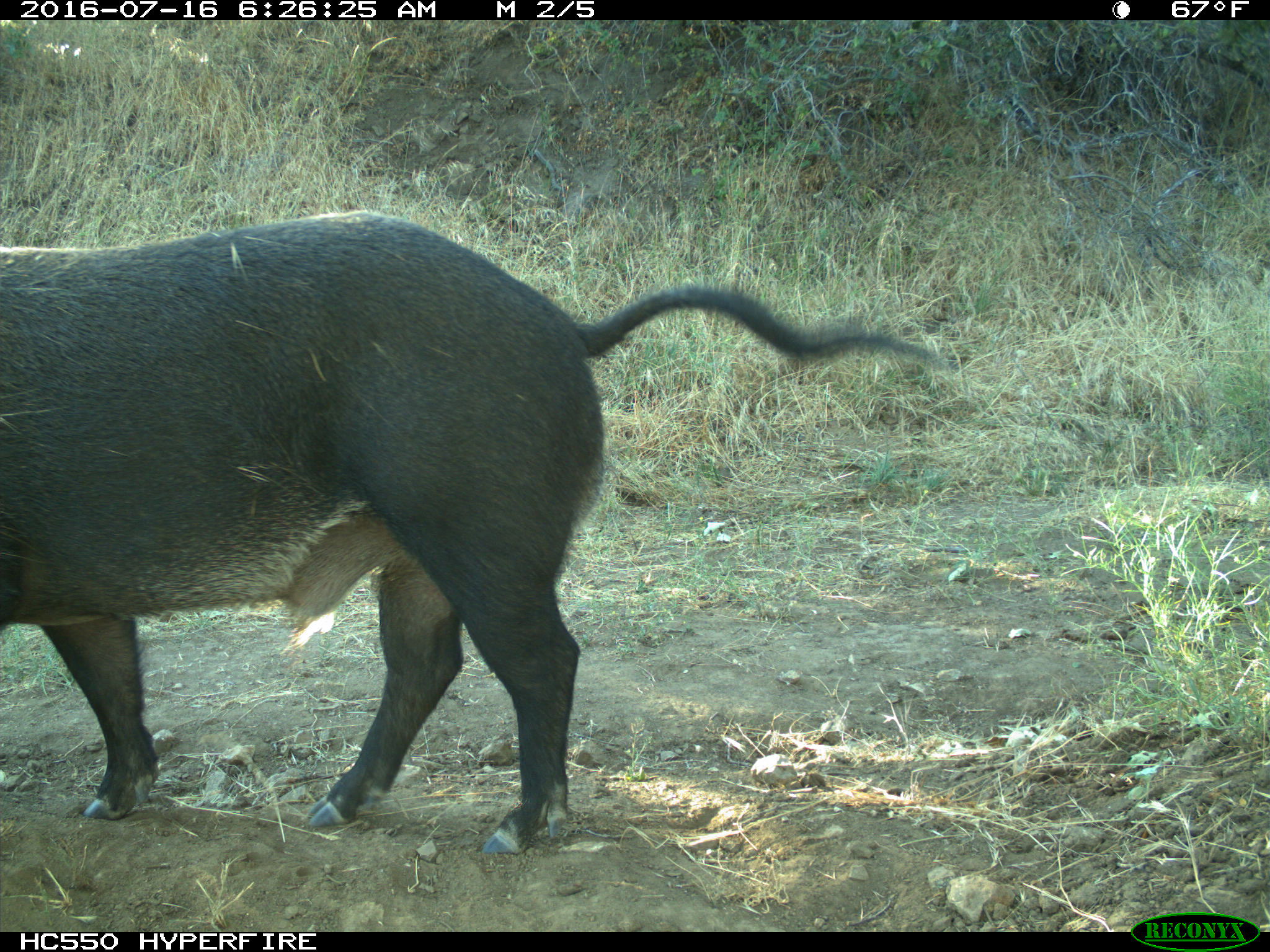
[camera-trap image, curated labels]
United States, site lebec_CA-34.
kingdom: Animalia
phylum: Chordata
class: Mammalia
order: Artiodactyla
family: Suidae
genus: Sus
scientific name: Sus scrofa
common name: wild boar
Sus scrofa (wild boar).